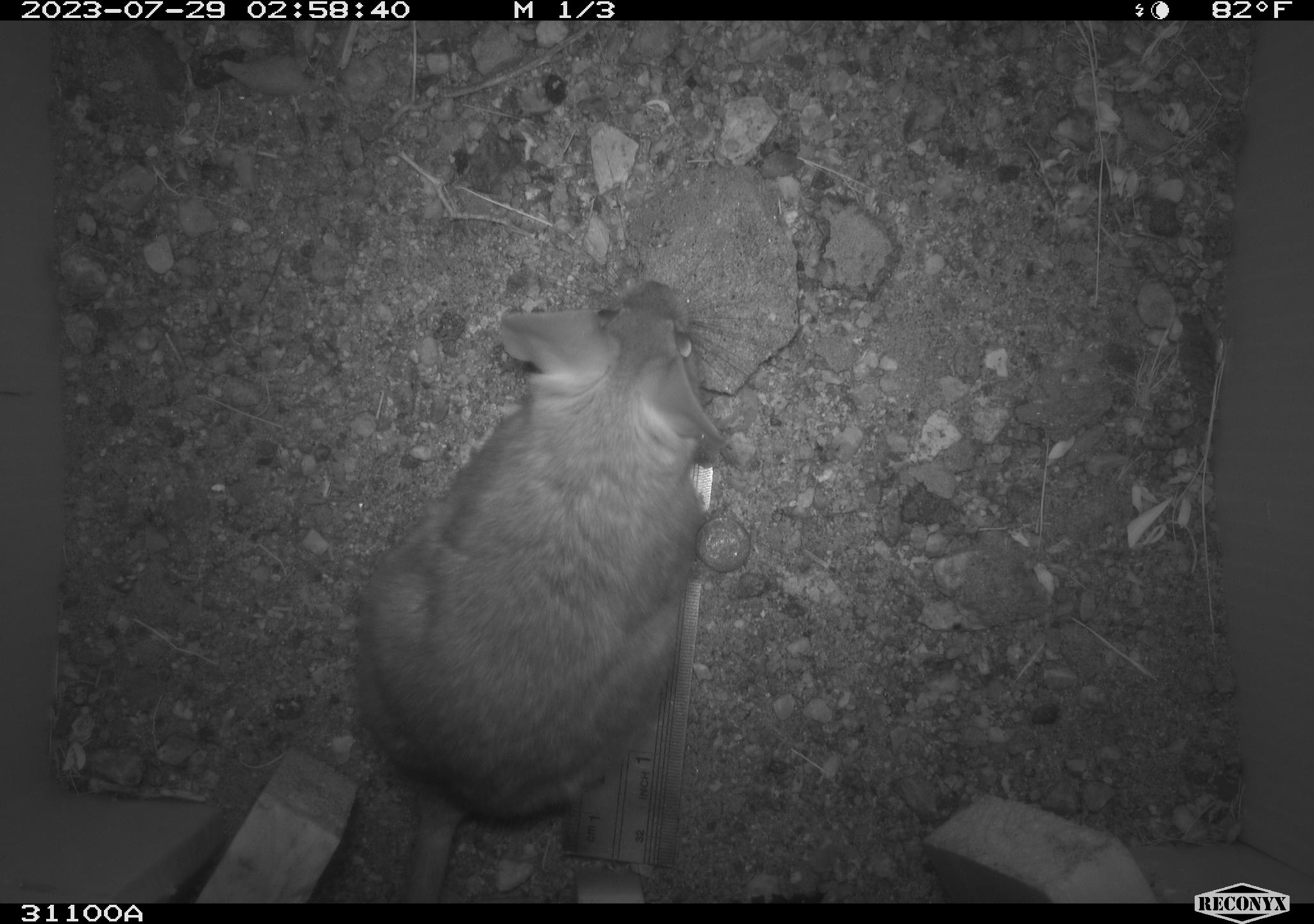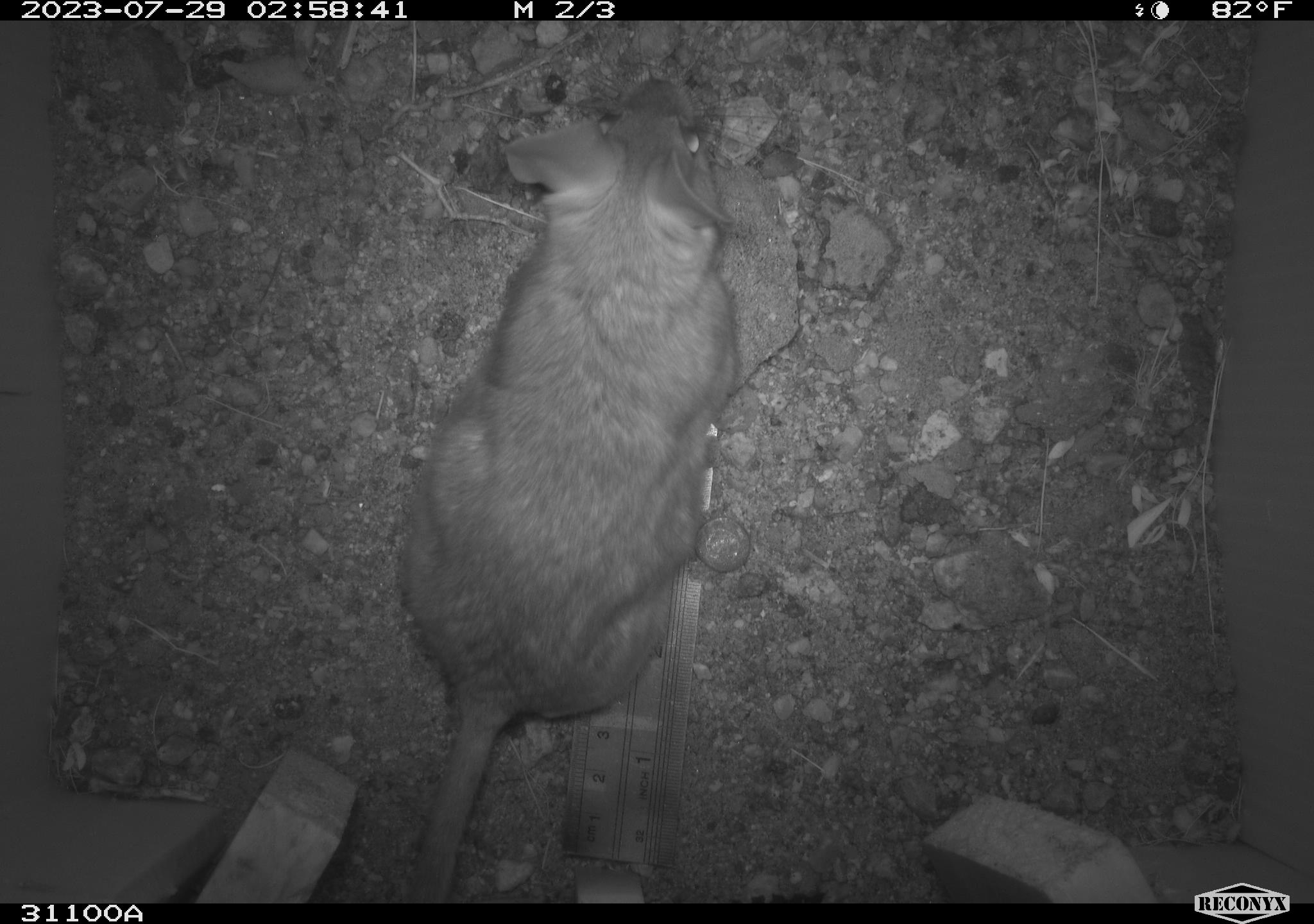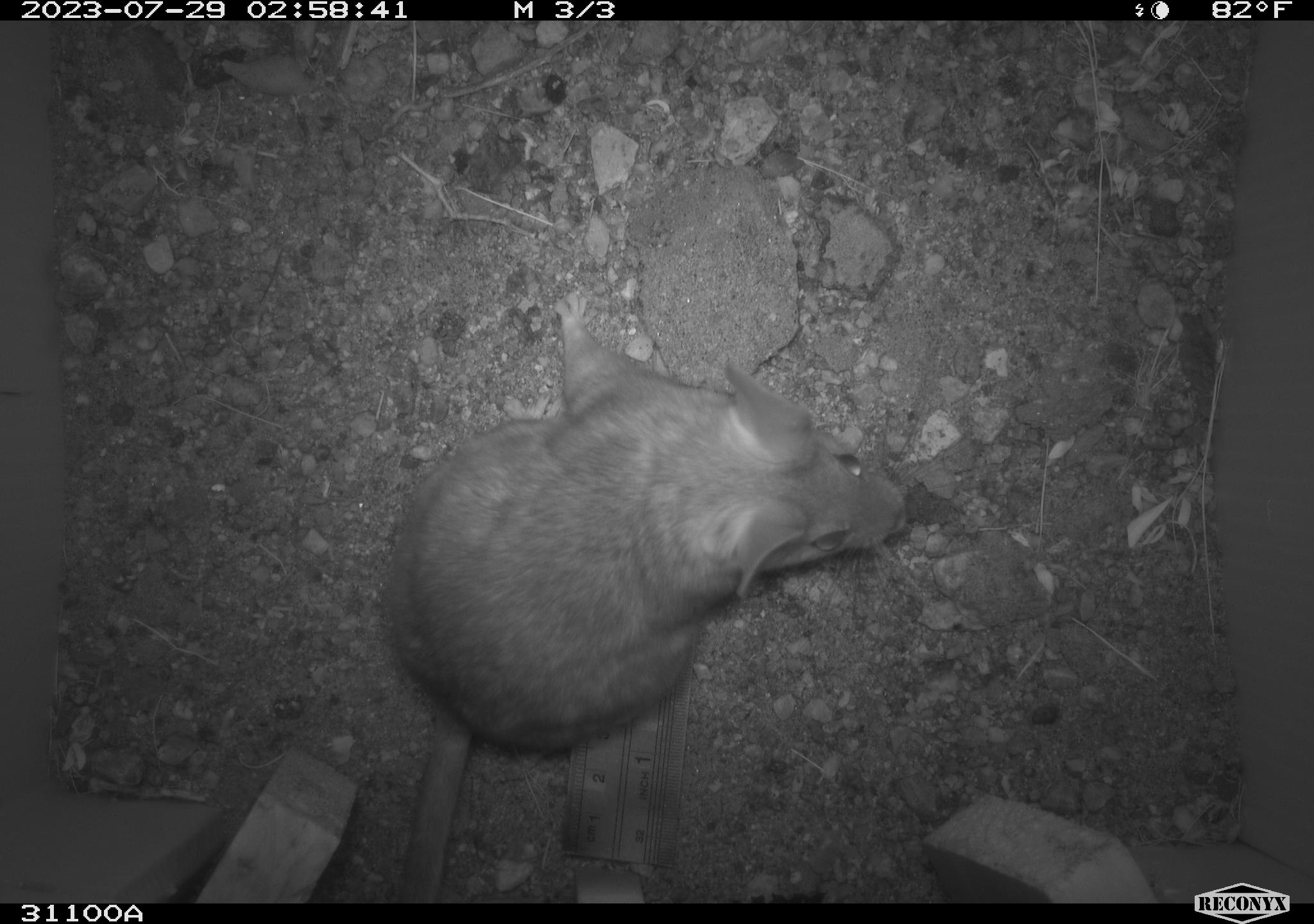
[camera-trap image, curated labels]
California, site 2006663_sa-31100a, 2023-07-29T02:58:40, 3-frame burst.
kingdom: Animalia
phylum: Chordata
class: Mammalia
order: Rodentia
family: Cricetidae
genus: Neotoma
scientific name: Neotoma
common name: pack rat or woodrat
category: neotoma species